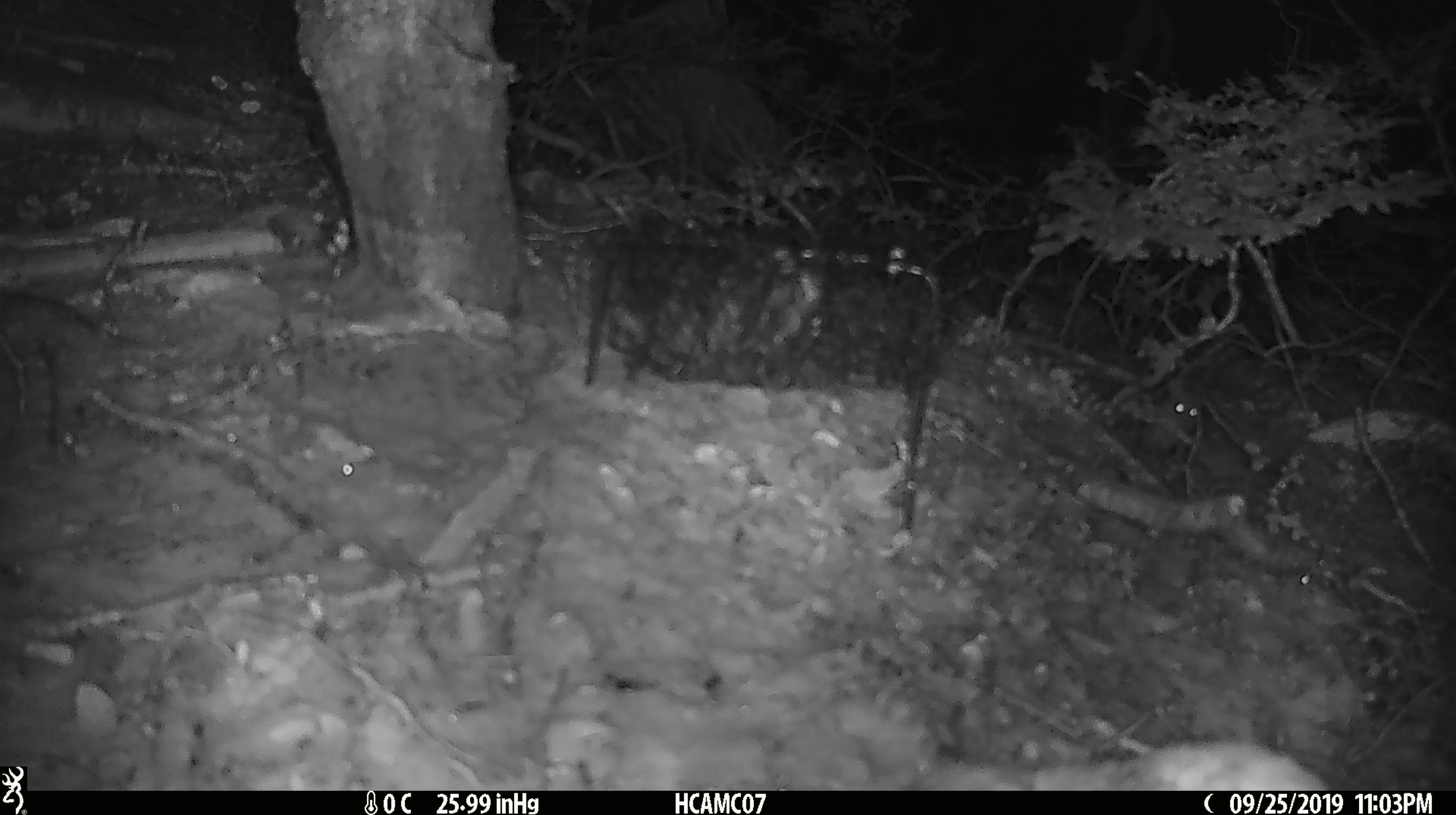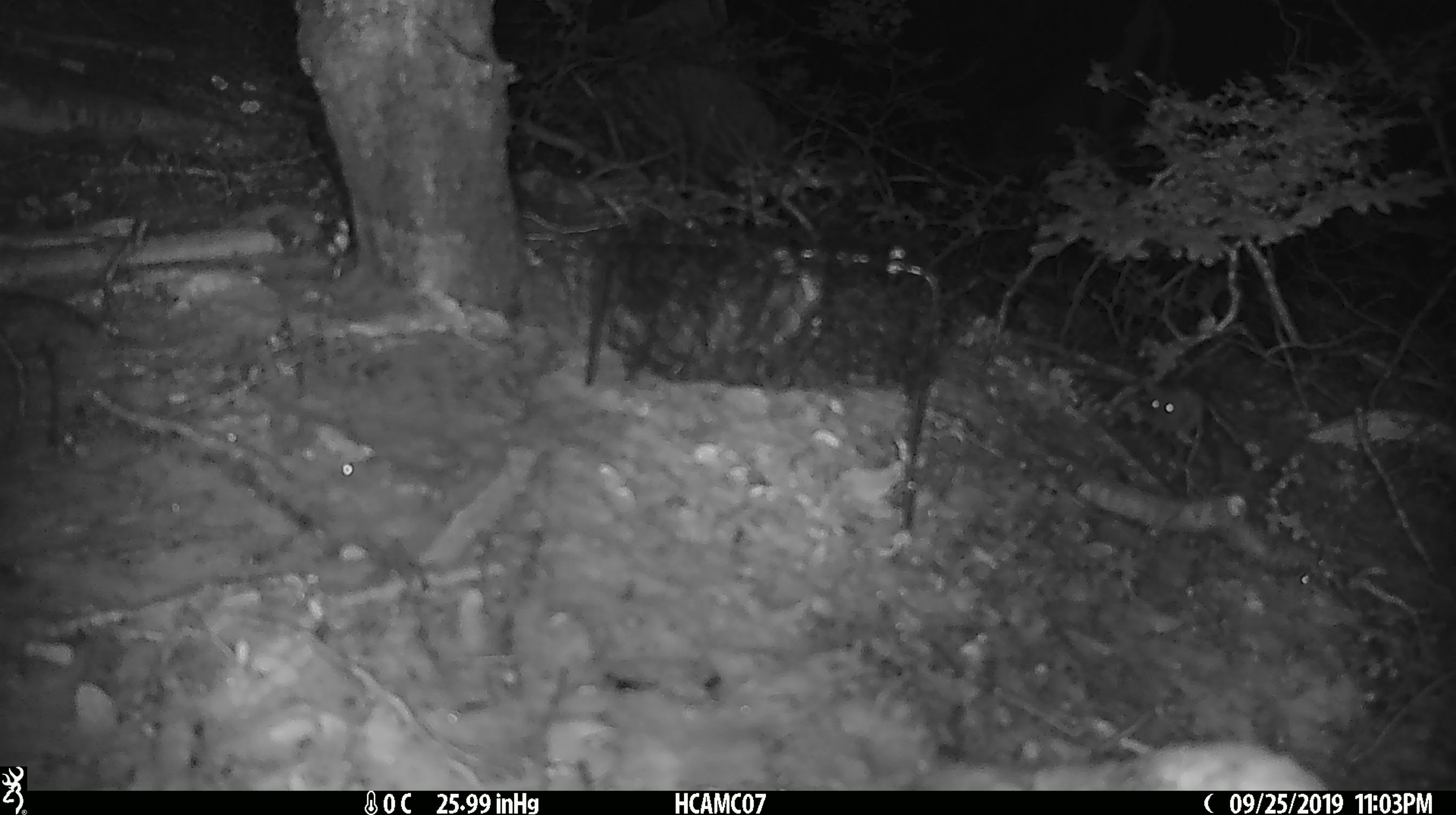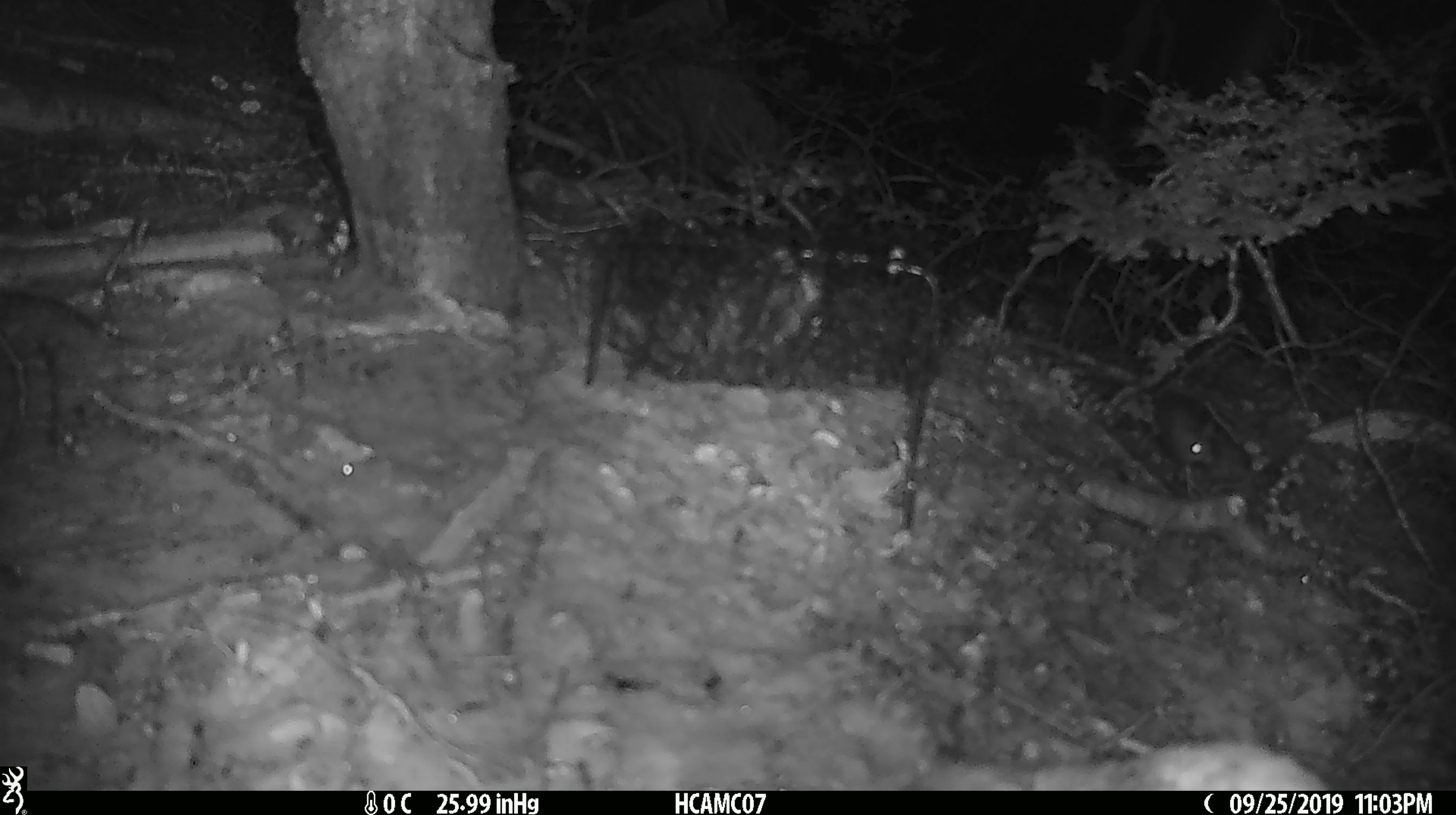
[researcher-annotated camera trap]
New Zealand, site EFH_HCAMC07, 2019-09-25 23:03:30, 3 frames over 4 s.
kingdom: Animalia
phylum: Chordata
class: Mammalia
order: Rodentia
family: Muridae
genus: Mus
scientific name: Mus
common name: mouse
Mouse (Mus).